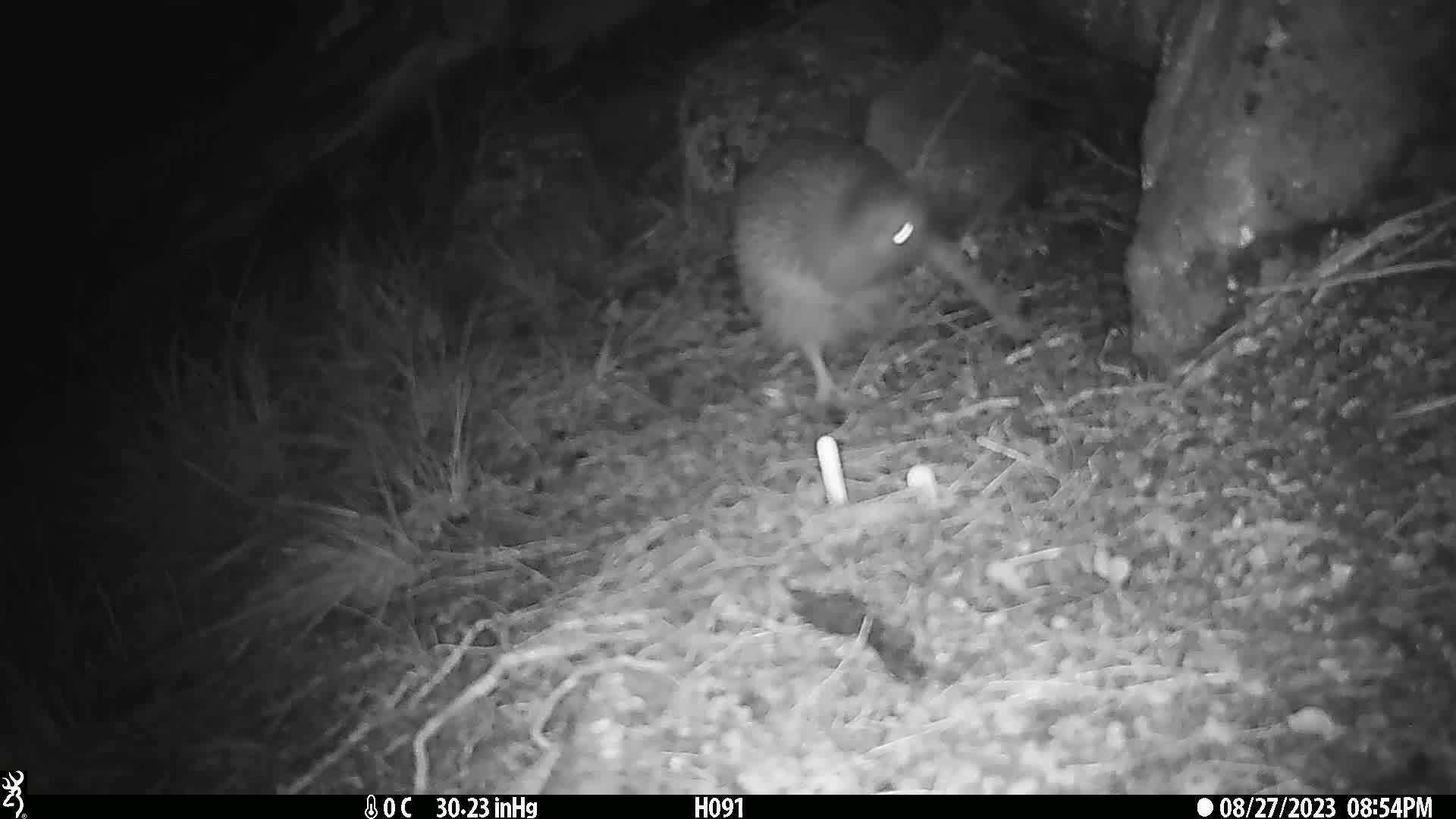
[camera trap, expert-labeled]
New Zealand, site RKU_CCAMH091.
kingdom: Animalia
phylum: Chordata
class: Aves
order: Apterygiformes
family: Apterygidae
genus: Apteryx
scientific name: Apteryx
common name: kiwi